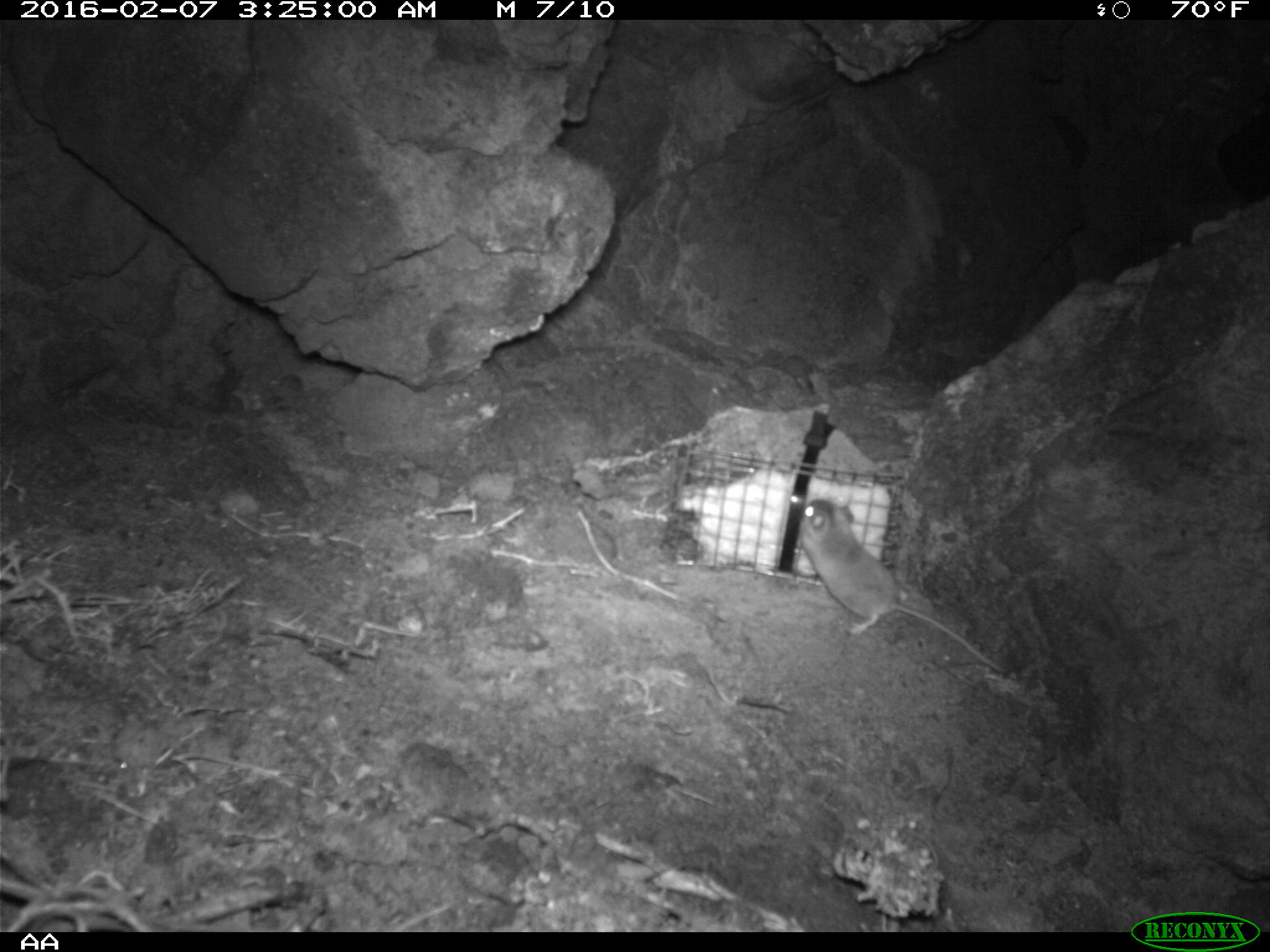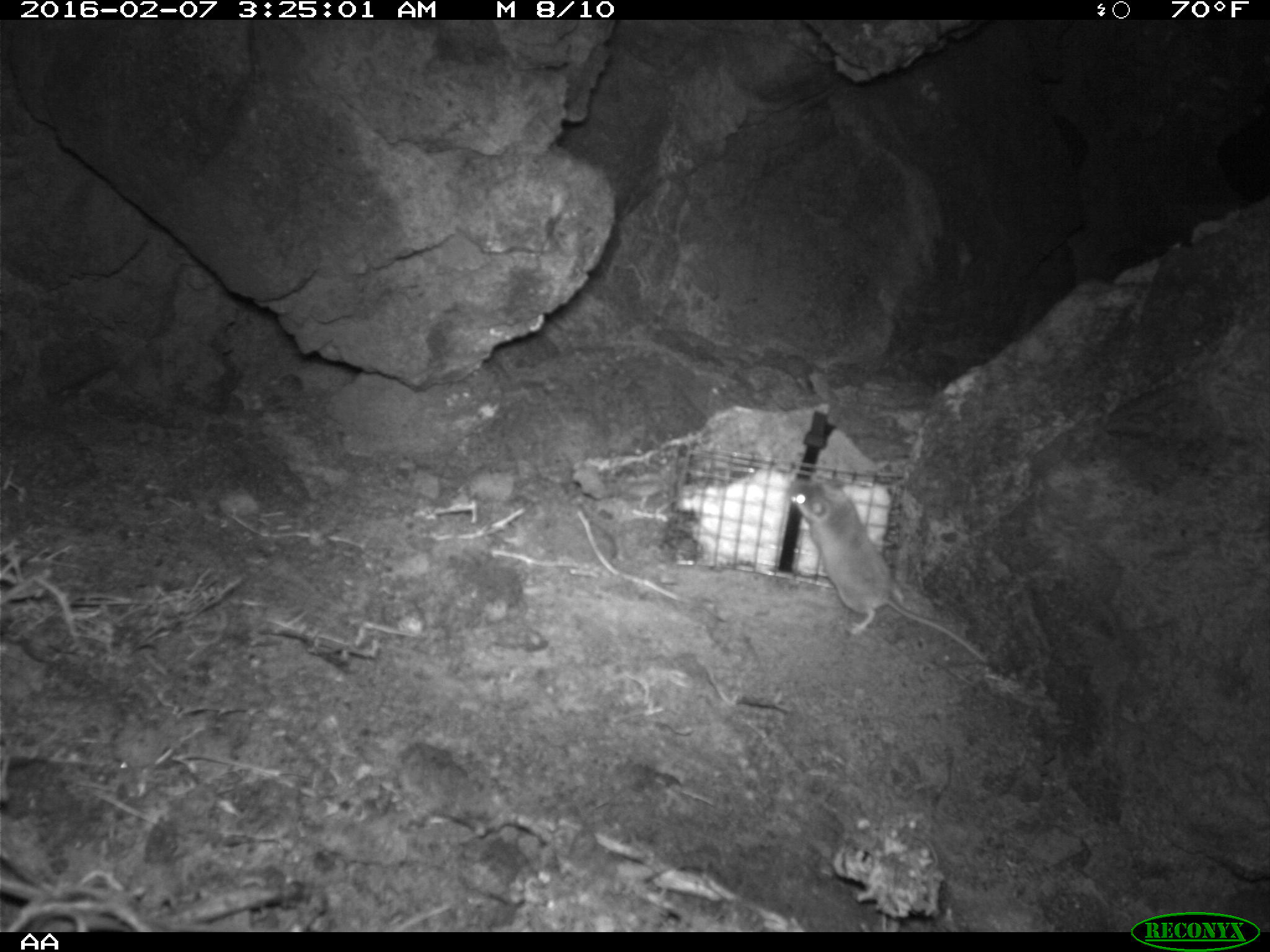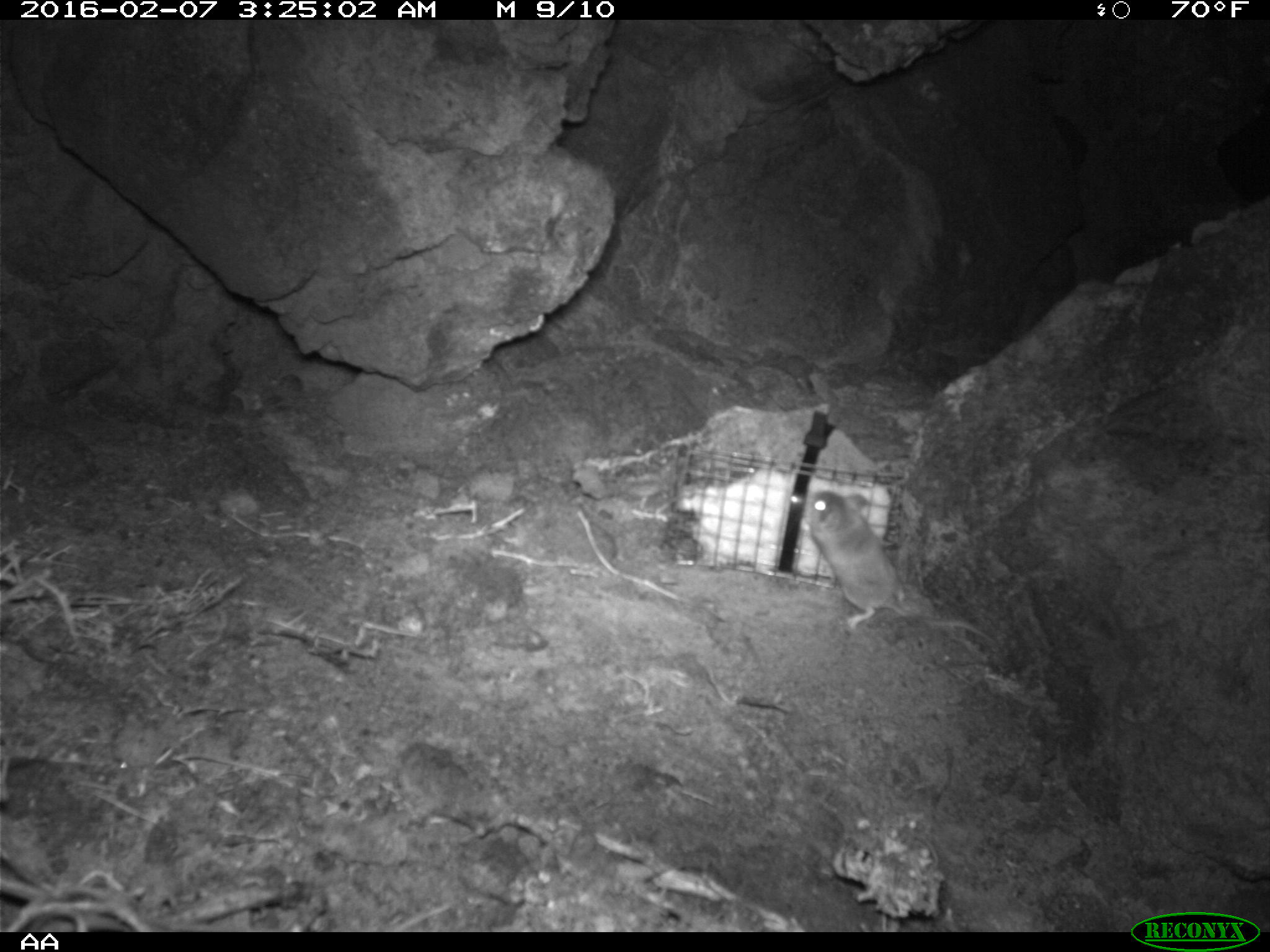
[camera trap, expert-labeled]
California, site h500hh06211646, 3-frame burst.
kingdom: Animalia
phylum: Chordata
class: Mammalia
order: Rodentia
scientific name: Rodentia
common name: rodent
Rodent (Rodentia).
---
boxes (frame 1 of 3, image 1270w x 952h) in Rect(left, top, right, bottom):
rodent: Rect(793, 491, 1011, 681)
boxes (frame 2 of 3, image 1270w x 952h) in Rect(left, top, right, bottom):
rodent: Rect(785, 480, 991, 666)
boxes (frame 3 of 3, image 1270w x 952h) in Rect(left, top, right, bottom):
rodent: Rect(802, 488, 999, 648)